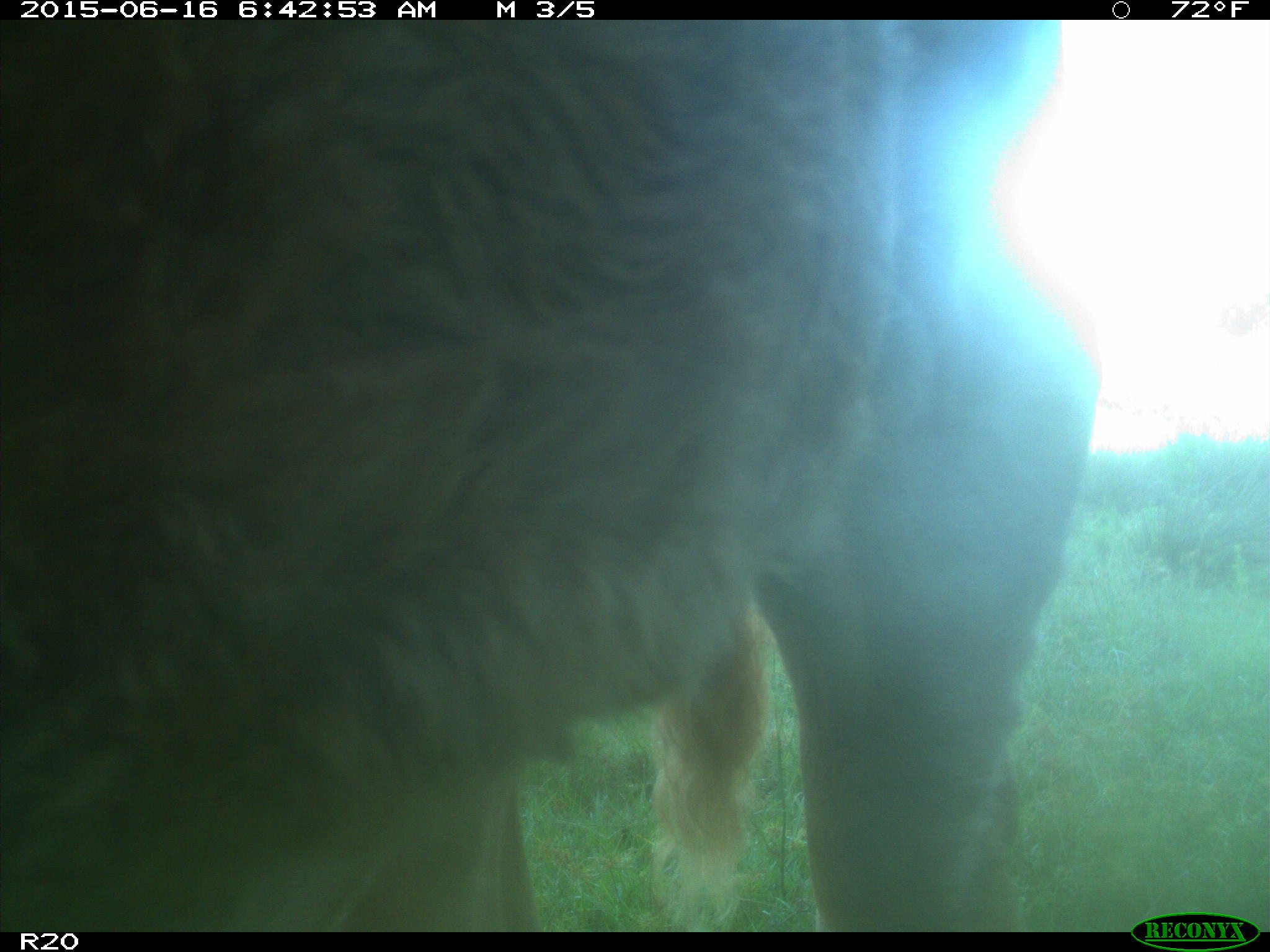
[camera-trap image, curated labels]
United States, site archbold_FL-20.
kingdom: Animalia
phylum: Chordata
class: Mammalia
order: Artiodactyla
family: Bovidae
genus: Bos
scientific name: Bos taurus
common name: domestic cow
Bos taurus (domestic cow).